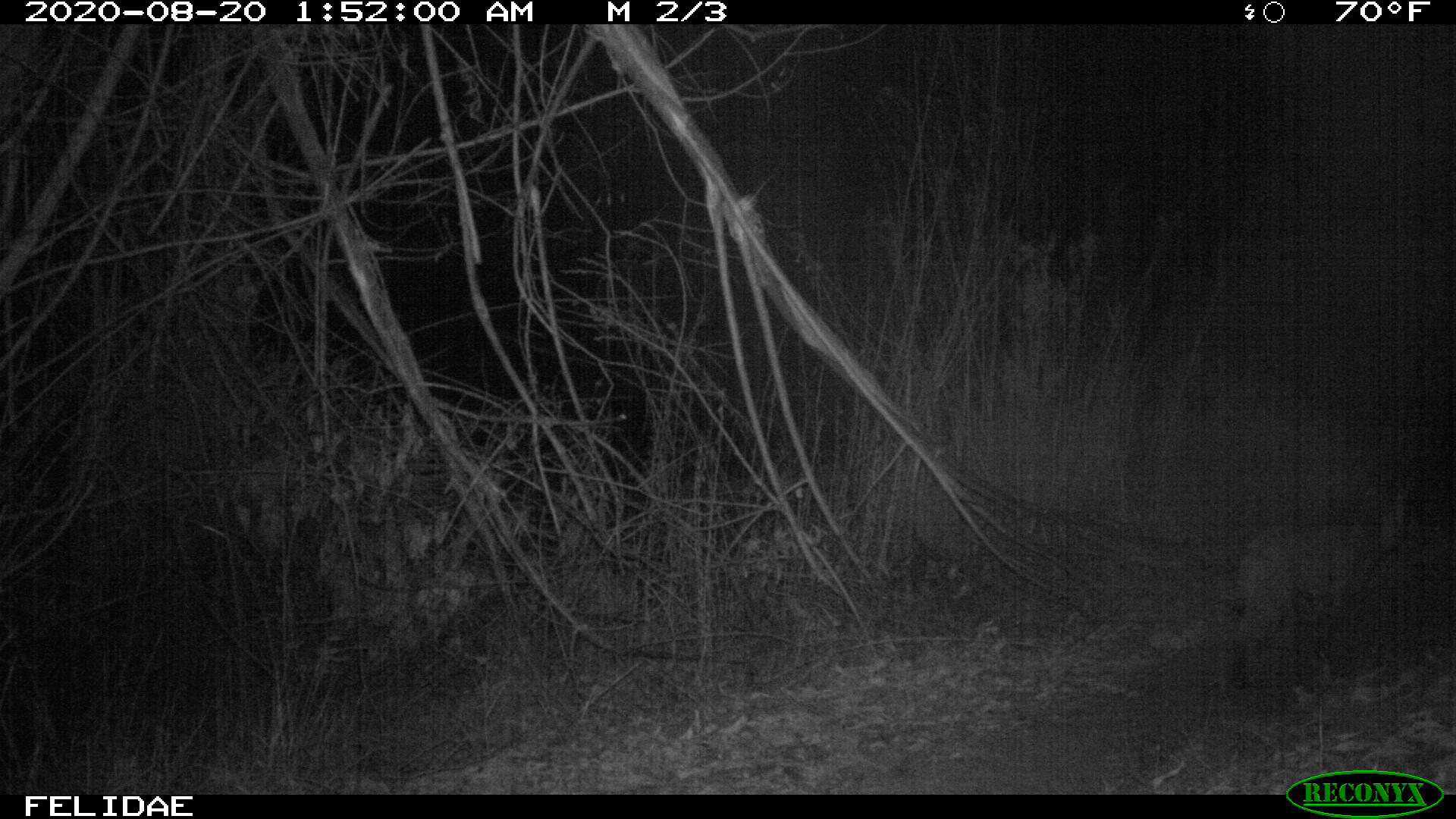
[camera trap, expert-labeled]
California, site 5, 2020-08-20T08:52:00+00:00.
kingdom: Animalia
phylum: Chordata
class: Mammalia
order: Carnivora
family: Felidae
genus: Lynx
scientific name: Lynx rufus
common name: bobcat